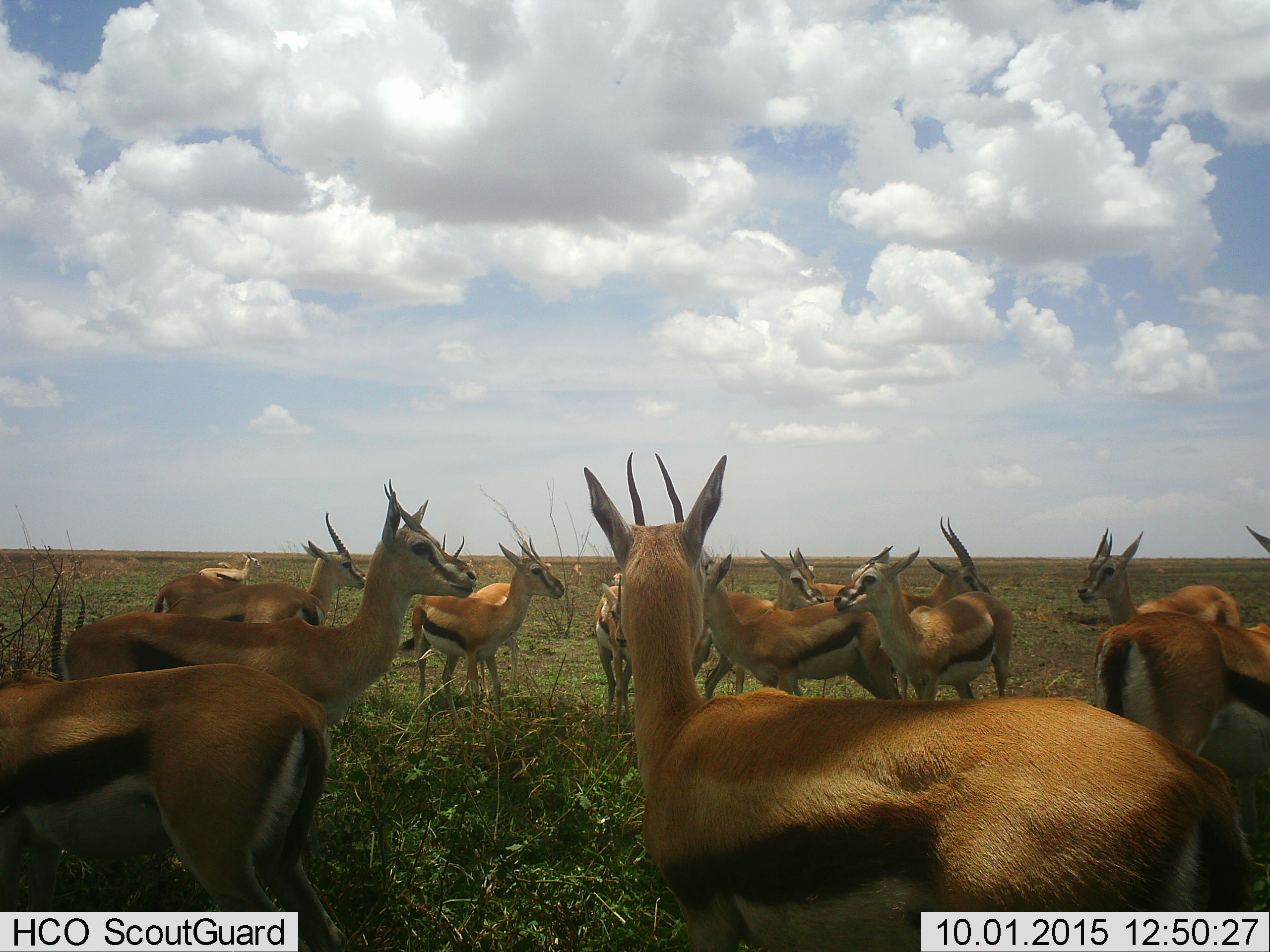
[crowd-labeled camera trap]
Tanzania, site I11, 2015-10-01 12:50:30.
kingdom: Animalia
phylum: Chordata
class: Mammalia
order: Artiodactyla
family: Bovidae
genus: Eudorcas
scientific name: Eudorcas thomsonii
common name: thomson's gazelle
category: gazellethomsons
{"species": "gazellethomsons (thomson's gazelle) (Eudorcas thomsonii)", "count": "11-50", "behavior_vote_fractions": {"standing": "88%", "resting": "0%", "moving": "12%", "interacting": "25%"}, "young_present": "38%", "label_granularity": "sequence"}